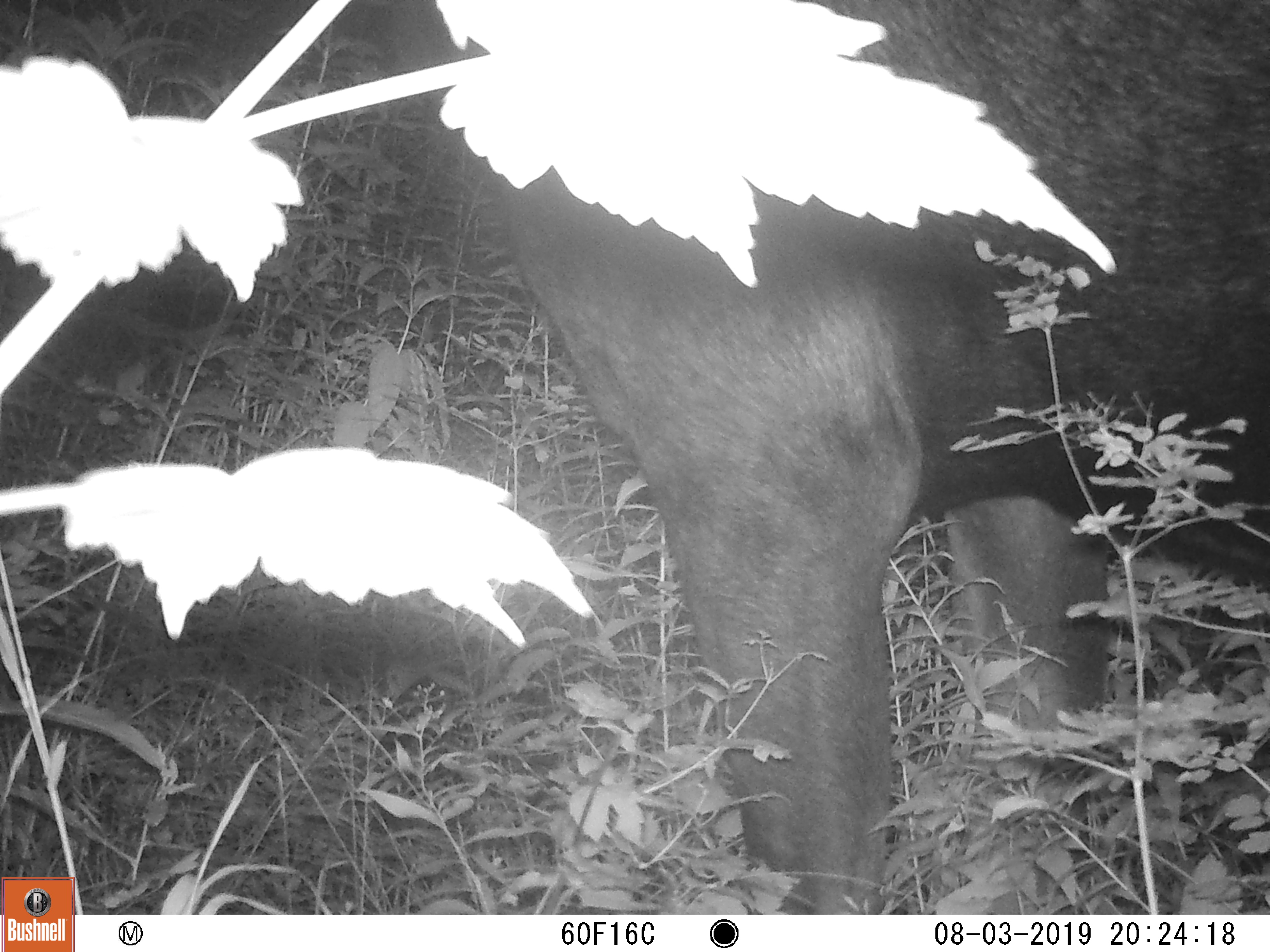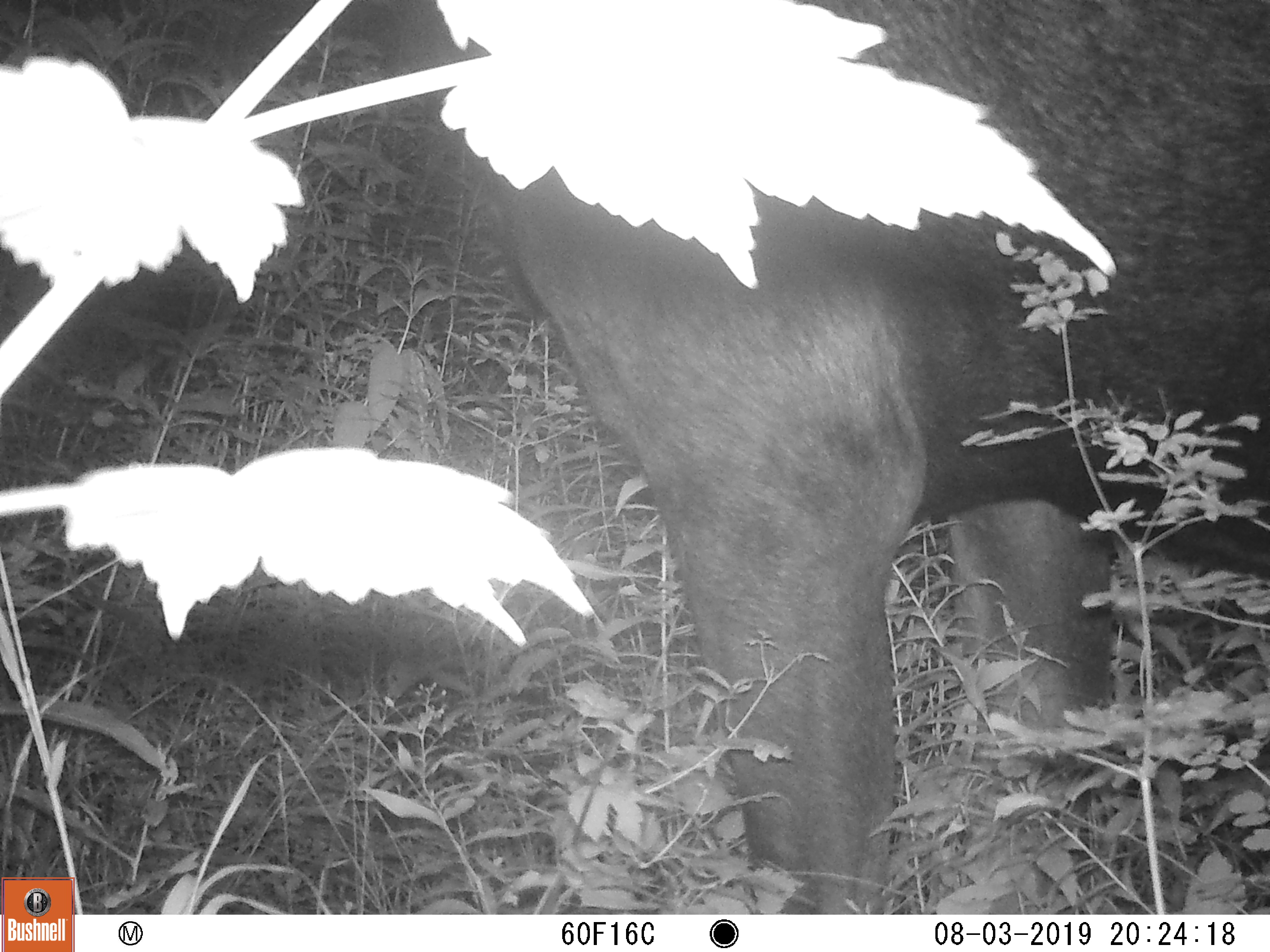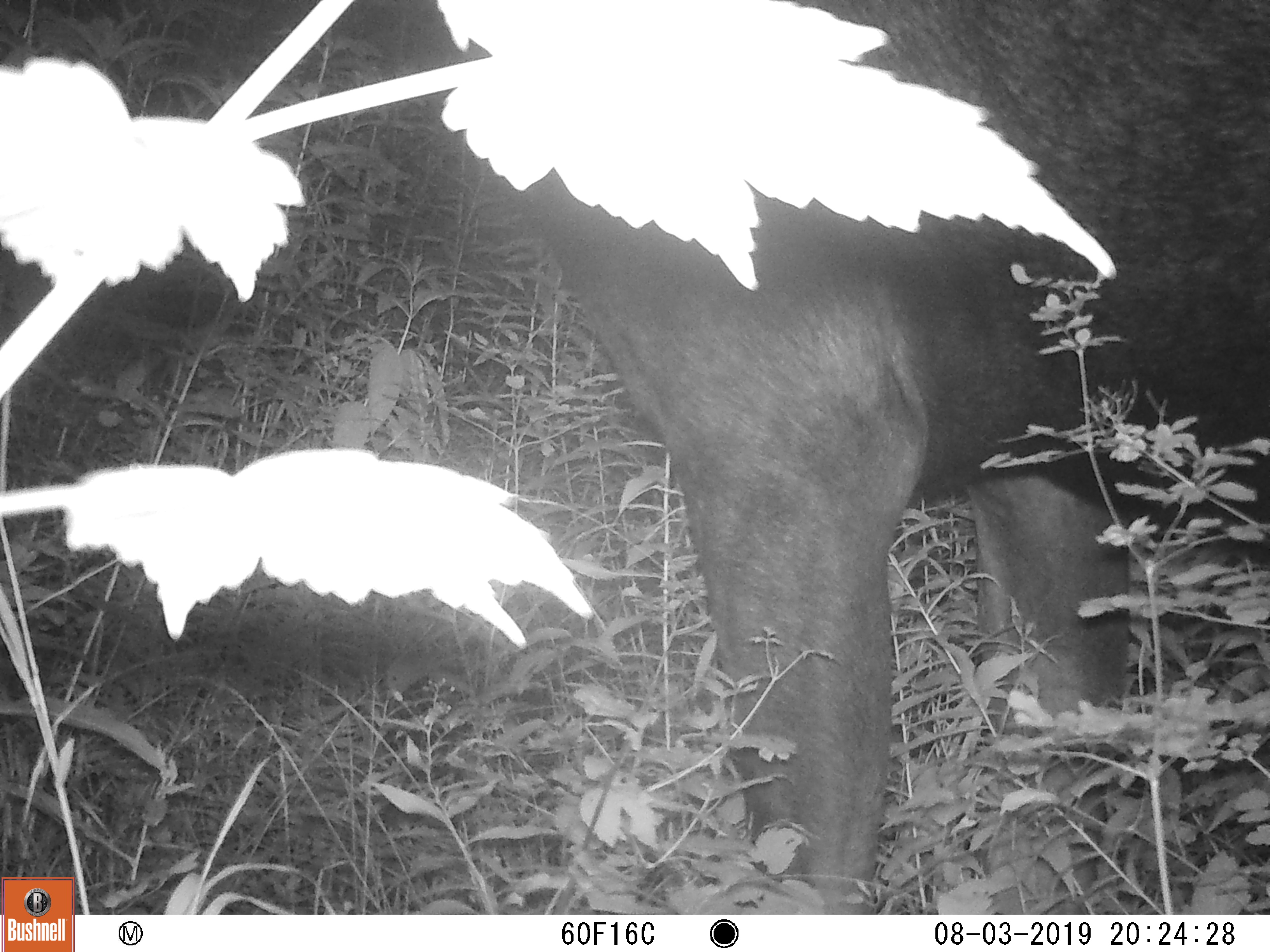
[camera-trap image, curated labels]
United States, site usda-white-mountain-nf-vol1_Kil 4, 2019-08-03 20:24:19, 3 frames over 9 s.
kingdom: Animalia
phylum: Chordata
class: Mammalia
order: Artiodactyla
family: Cervidae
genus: Alces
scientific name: Alces alces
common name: moose